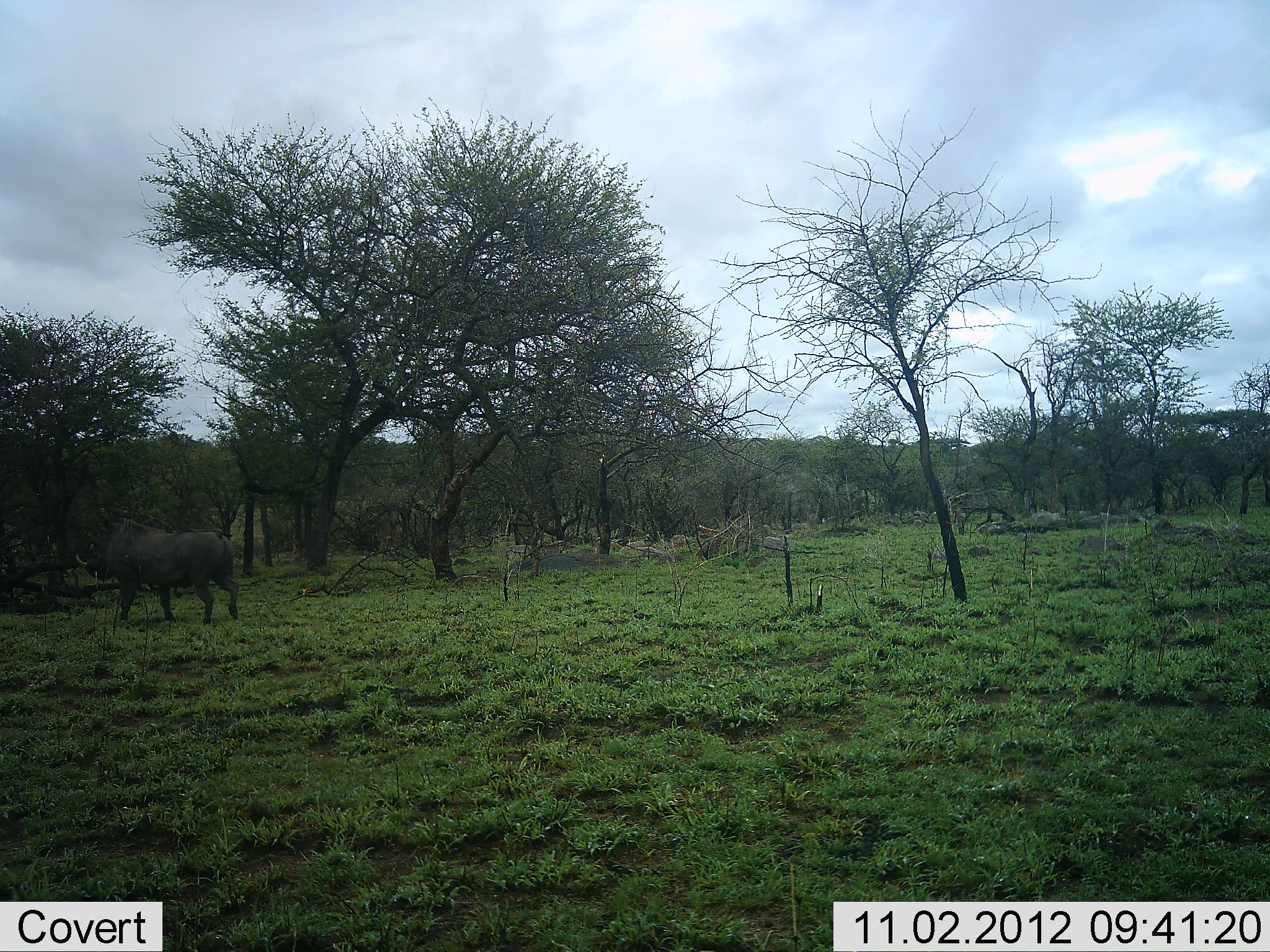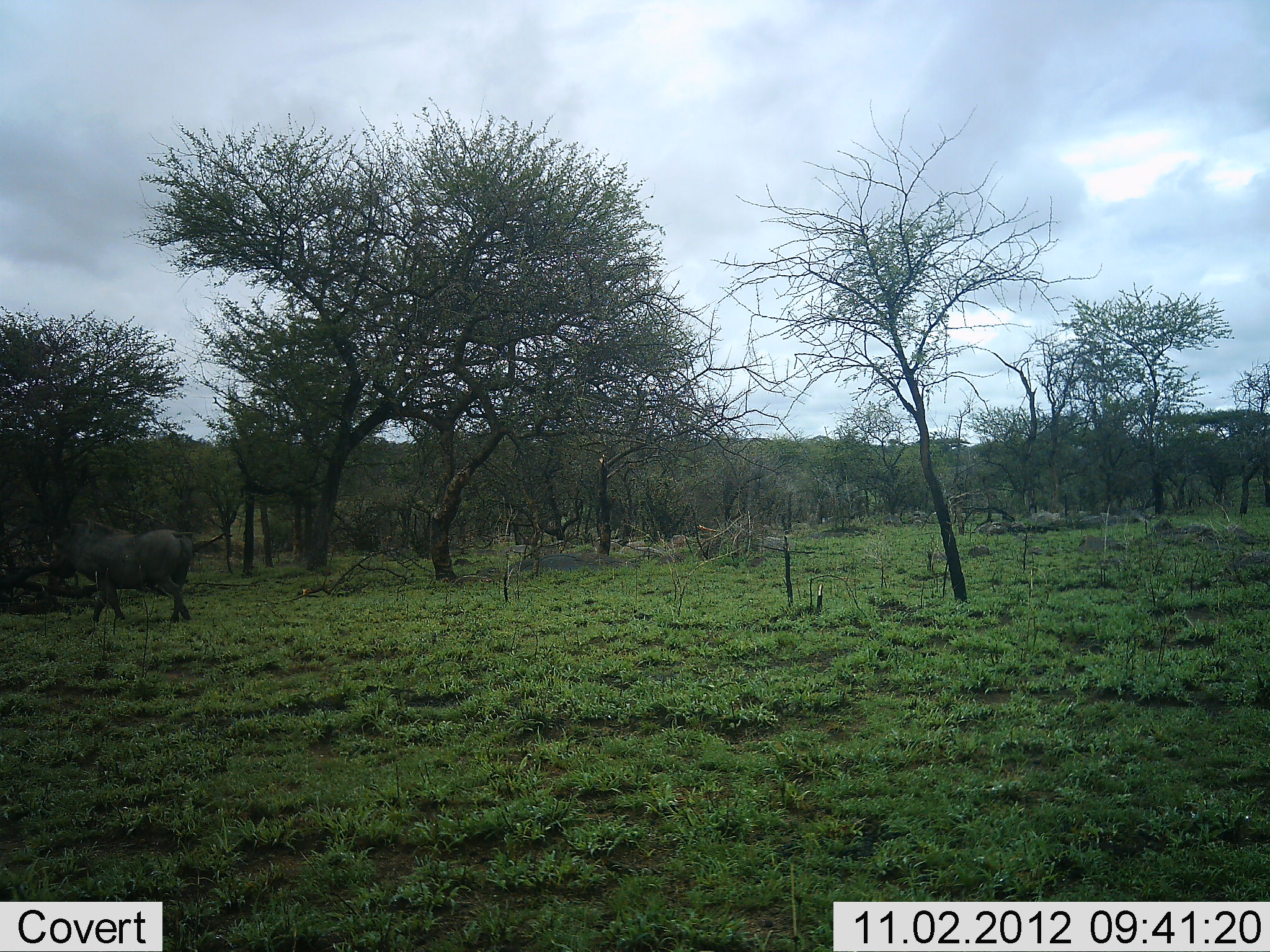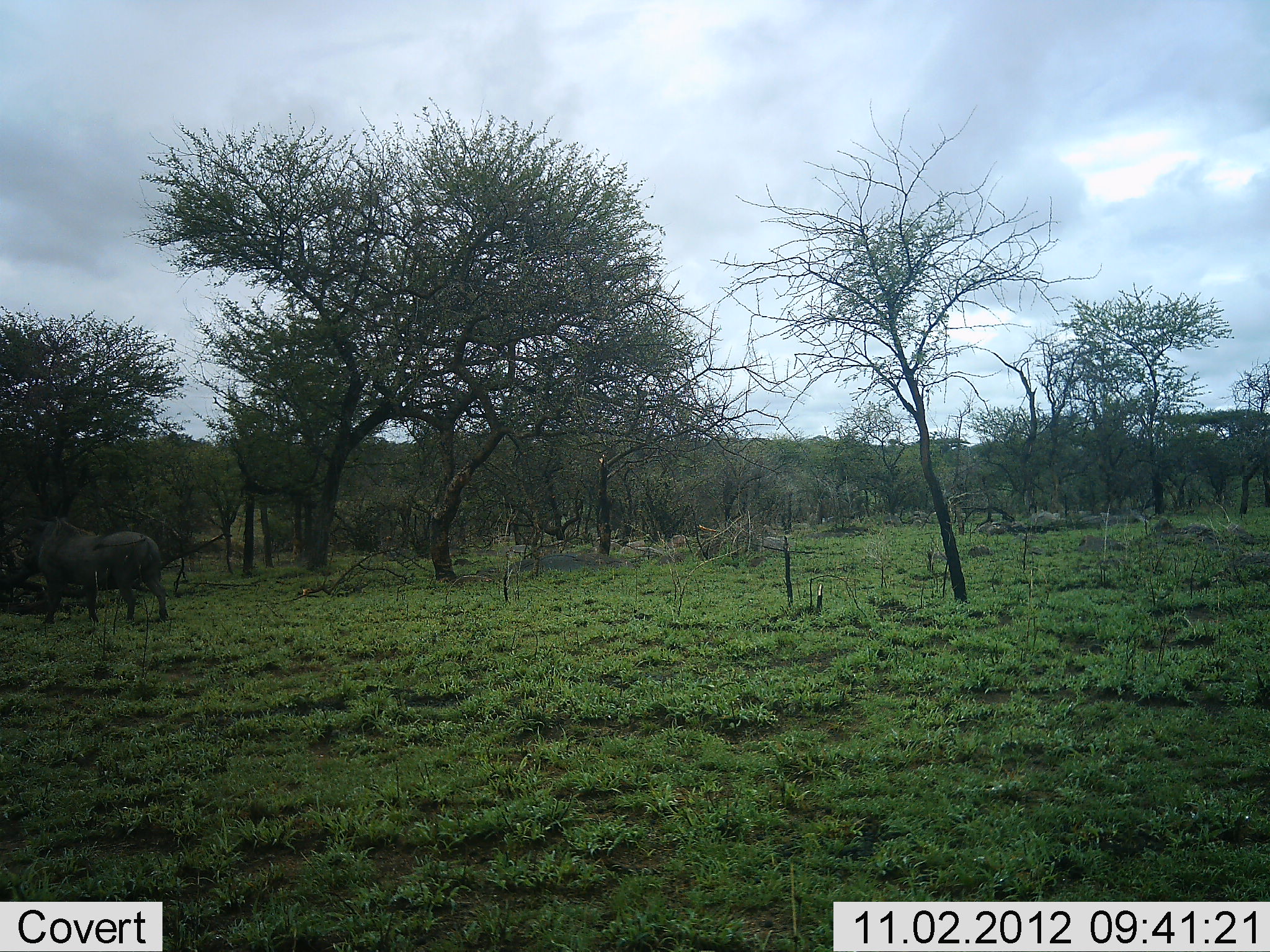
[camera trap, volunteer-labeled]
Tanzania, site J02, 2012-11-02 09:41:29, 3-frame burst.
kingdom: Animalia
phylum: Chordata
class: Mammalia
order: Artiodactyla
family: Suidae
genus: Phacochoerus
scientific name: Phacochoerus africanus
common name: warthog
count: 1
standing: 0%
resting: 0%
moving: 100%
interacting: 0%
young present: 0%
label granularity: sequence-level